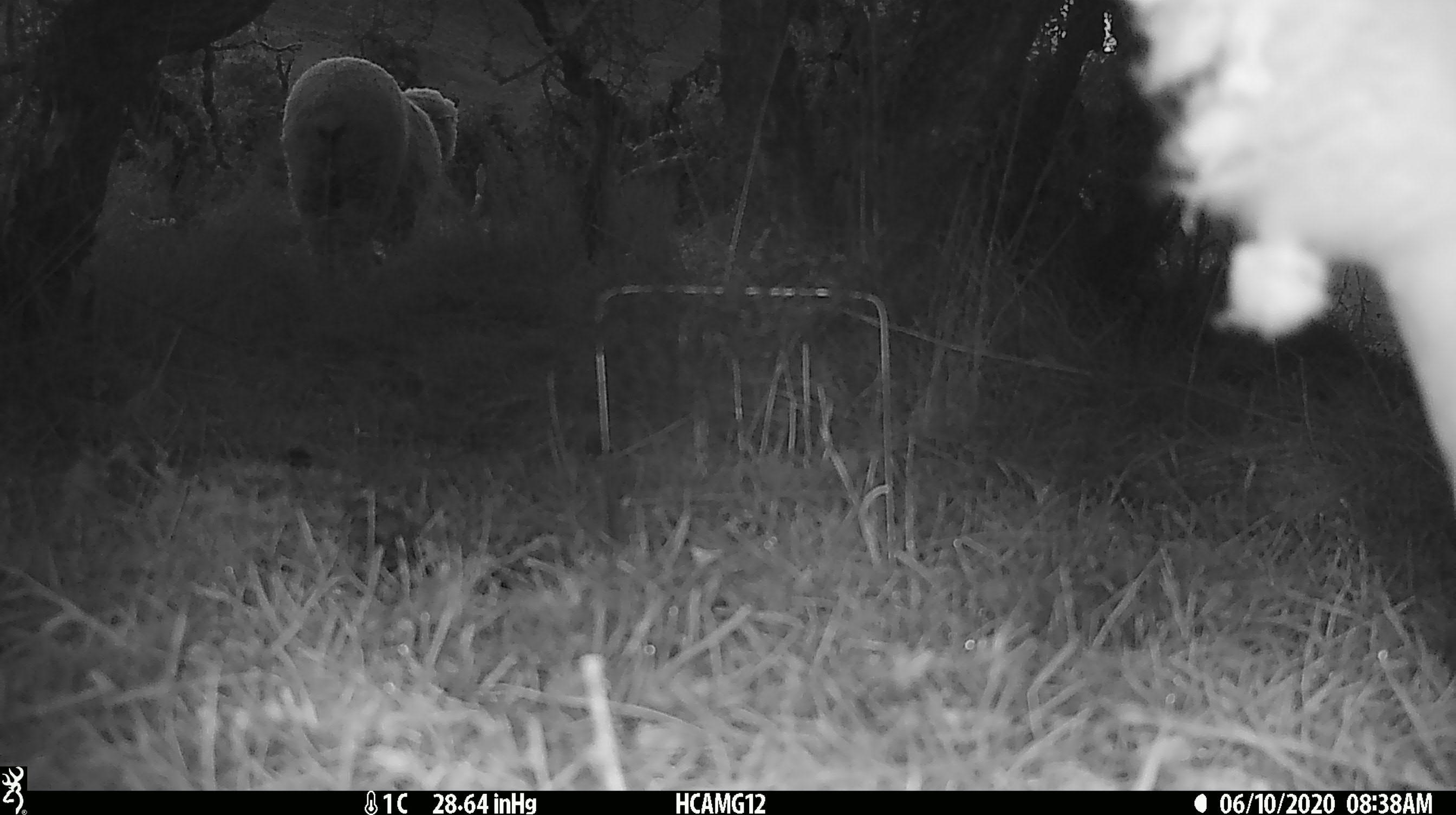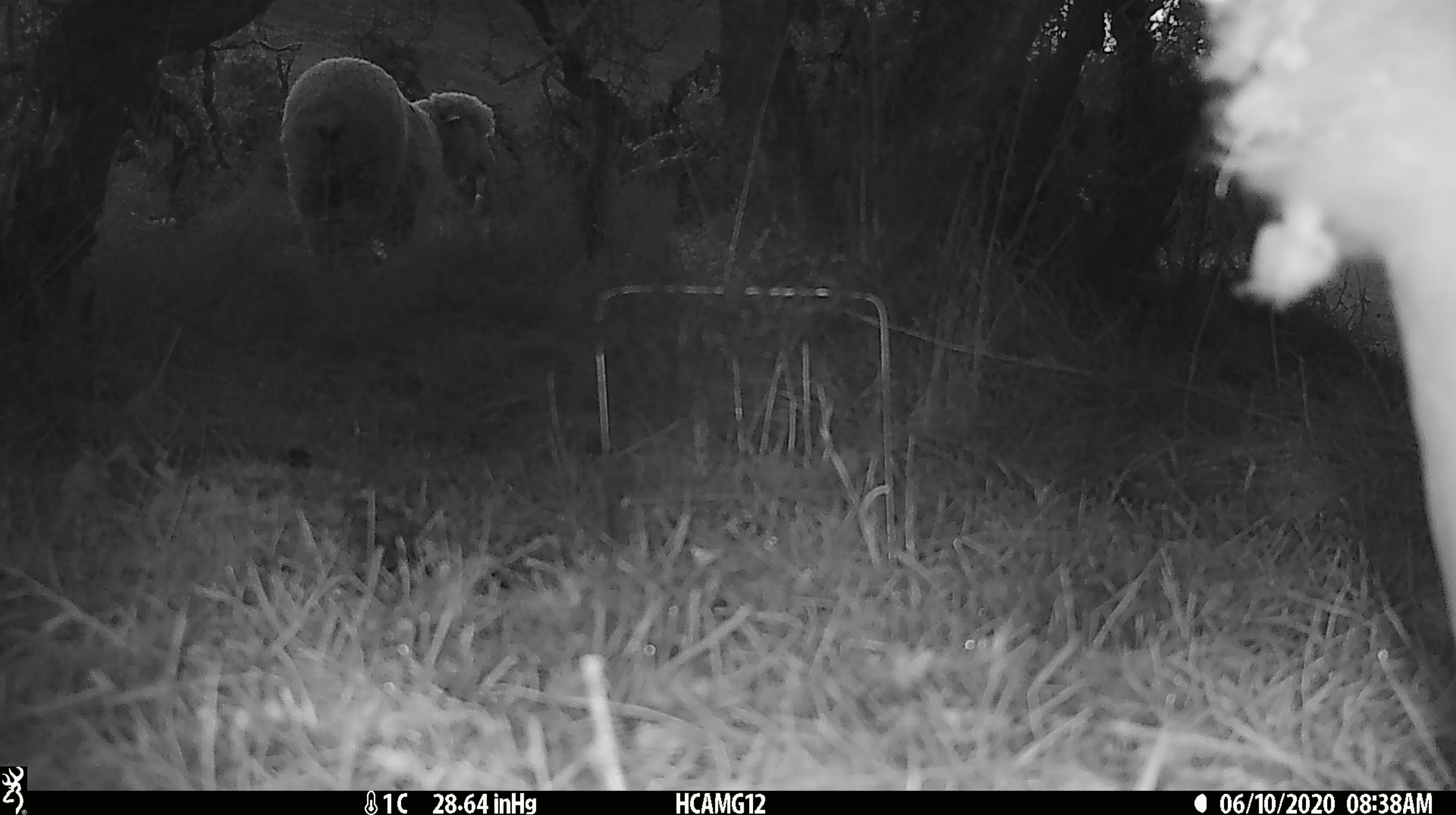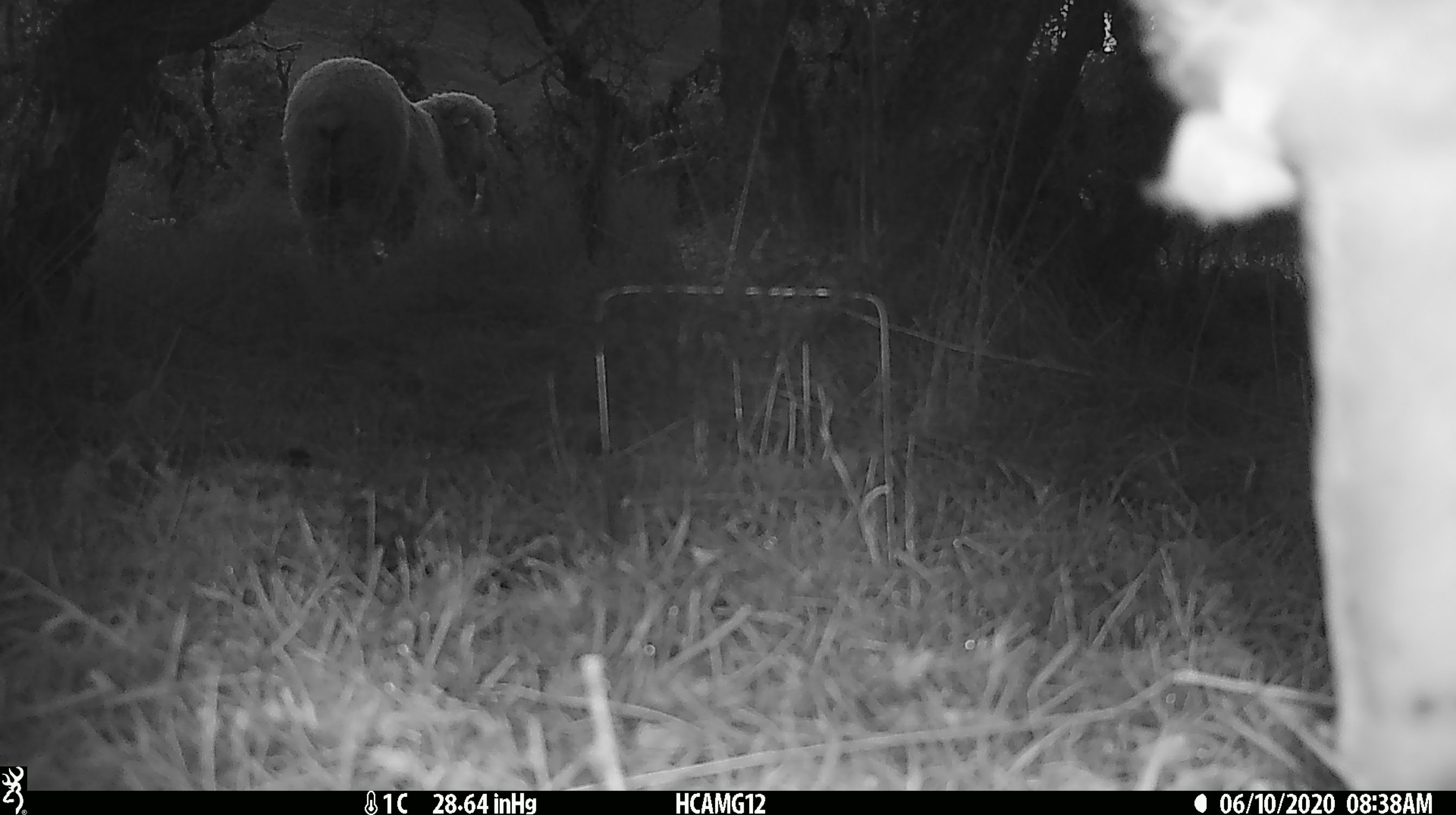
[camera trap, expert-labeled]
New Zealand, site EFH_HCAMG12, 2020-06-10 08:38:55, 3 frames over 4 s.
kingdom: Animalia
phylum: Chordata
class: Mammalia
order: Artiodactyla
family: Bovidae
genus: Ovis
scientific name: Ovis aries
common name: domestic sheep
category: sheep